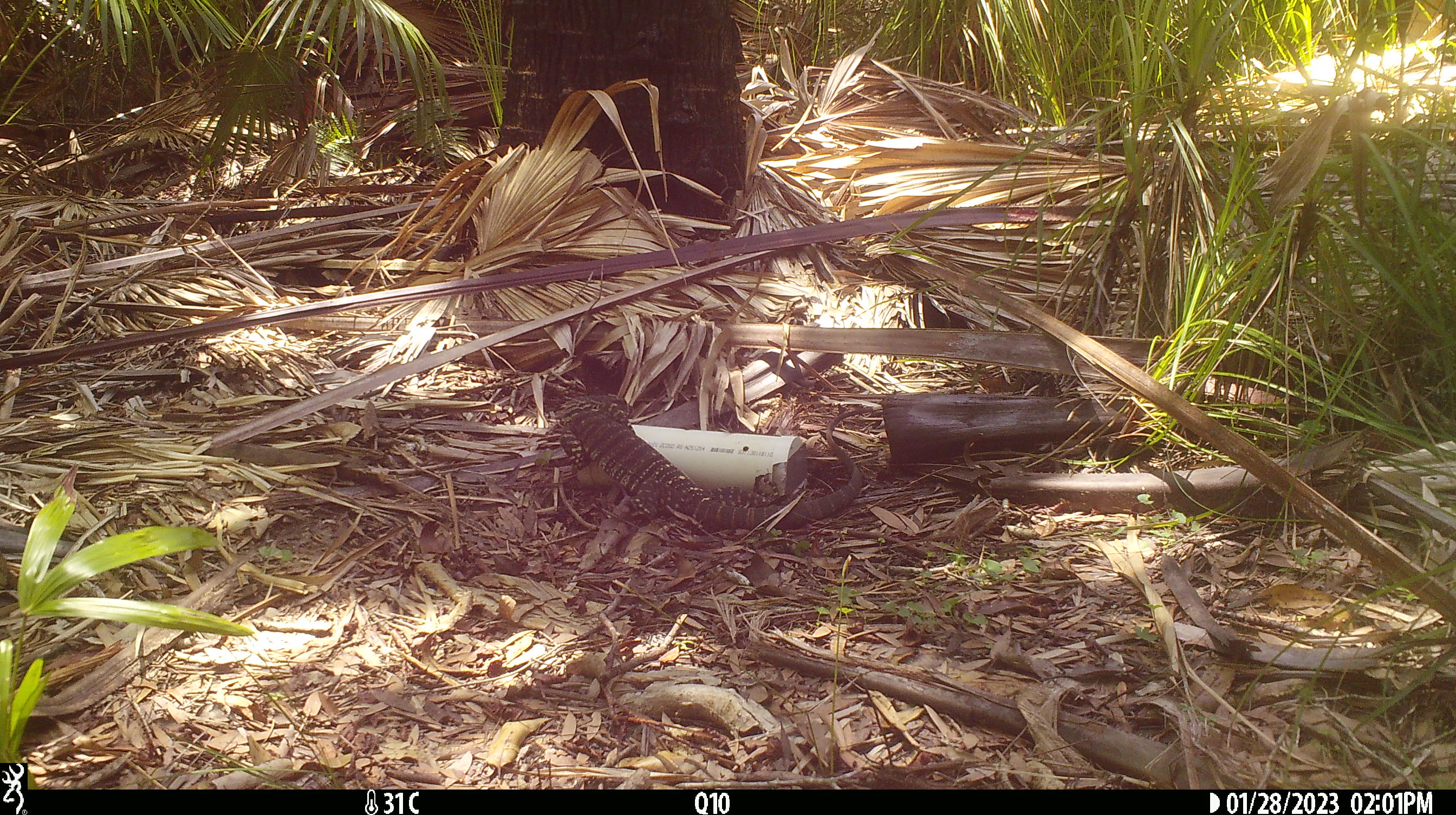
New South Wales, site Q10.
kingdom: Animalia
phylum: Chordata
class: Reptilia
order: Squamata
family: Varanidae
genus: Varanus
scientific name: Varanus varius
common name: lace monitor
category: goanna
Goanna (lace monitor) (Varanus varius).